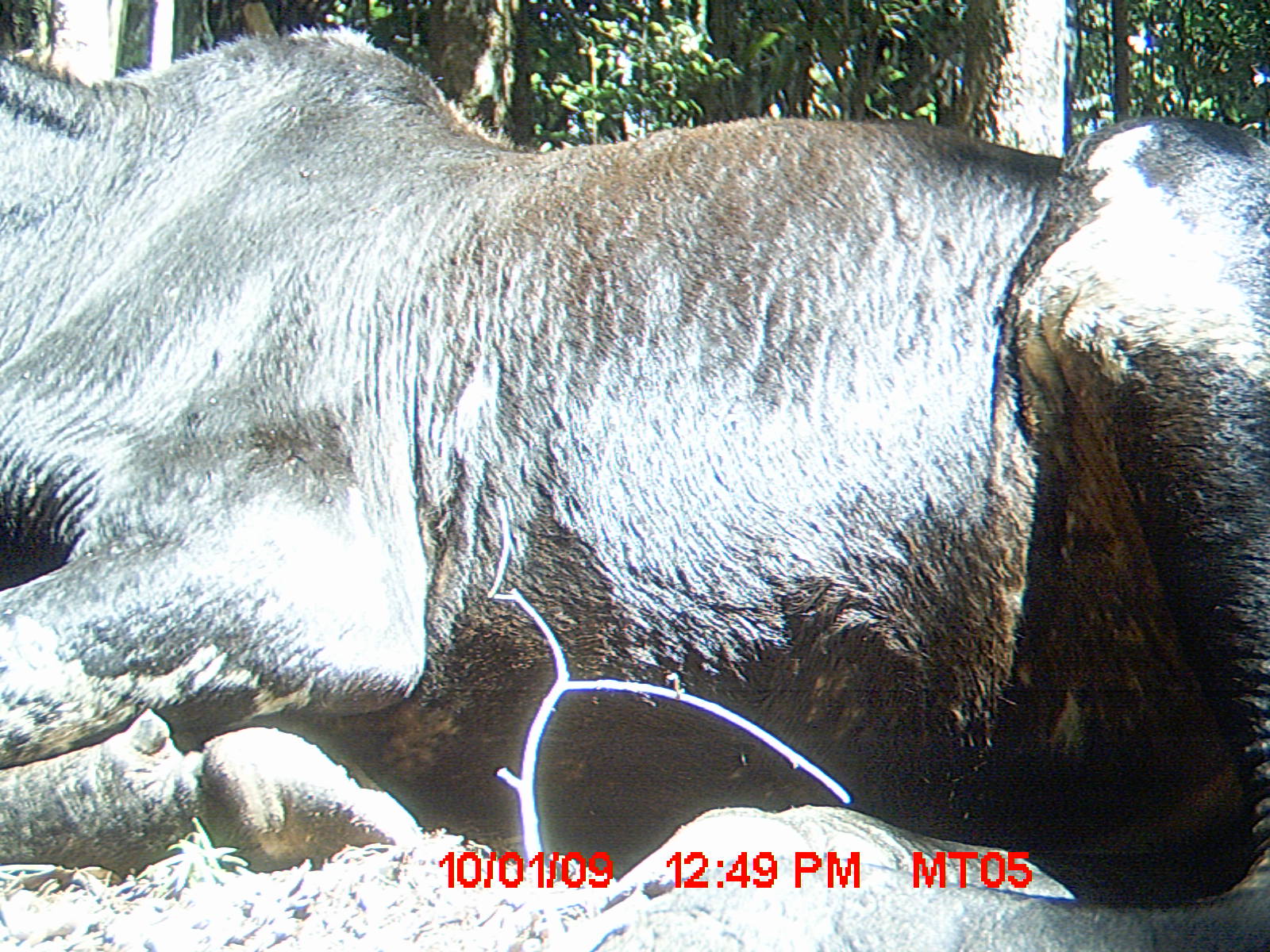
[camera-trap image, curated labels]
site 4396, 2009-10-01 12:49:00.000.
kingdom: Animalia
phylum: Chordata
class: Mammalia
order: Artiodactyla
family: Bovidae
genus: Bos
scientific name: Bos taurus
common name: domestic cattle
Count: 3.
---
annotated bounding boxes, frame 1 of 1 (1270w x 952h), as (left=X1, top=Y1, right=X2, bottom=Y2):
bos taurus: (left=0, top=15, right=1269, bottom=948)